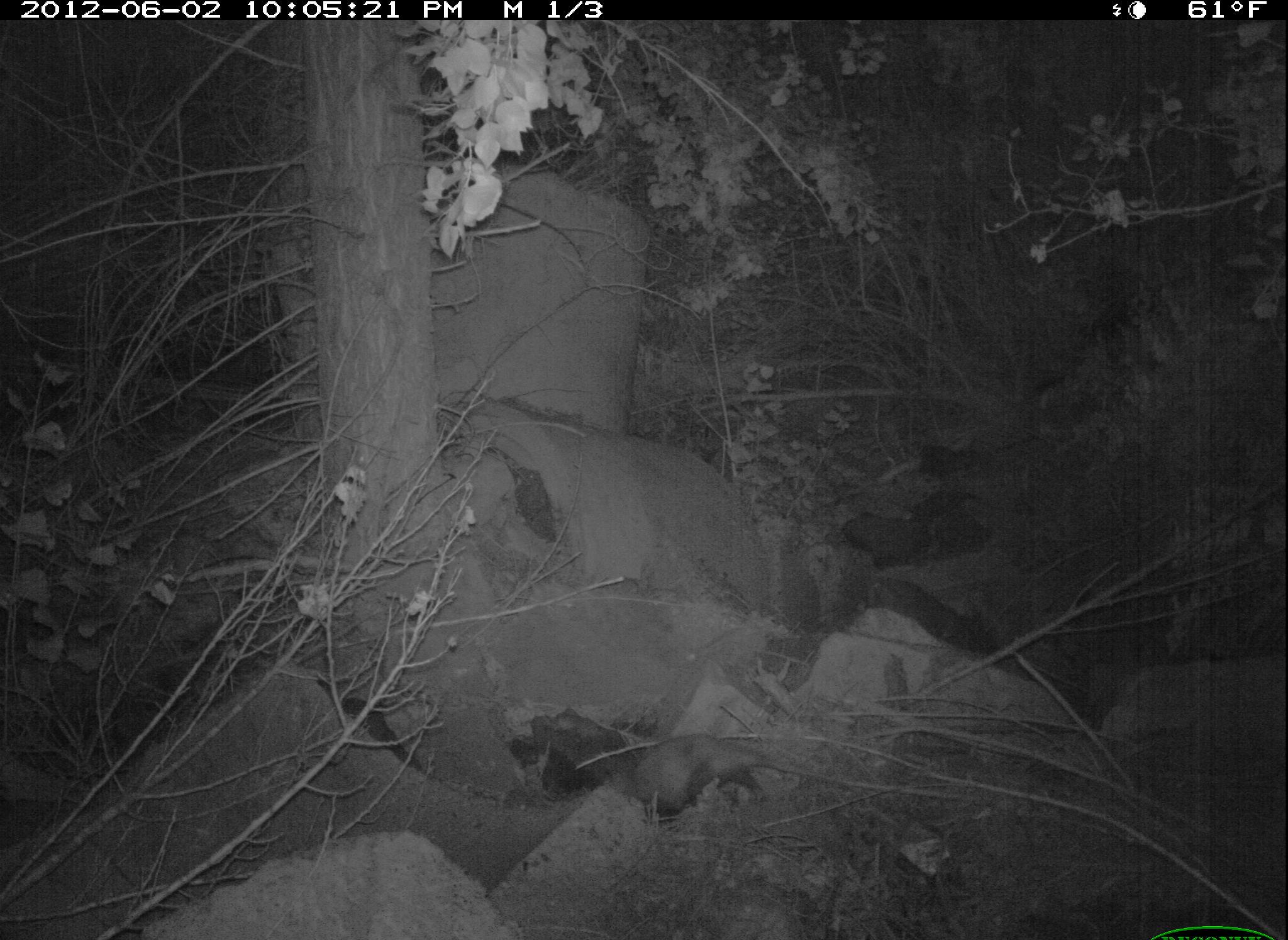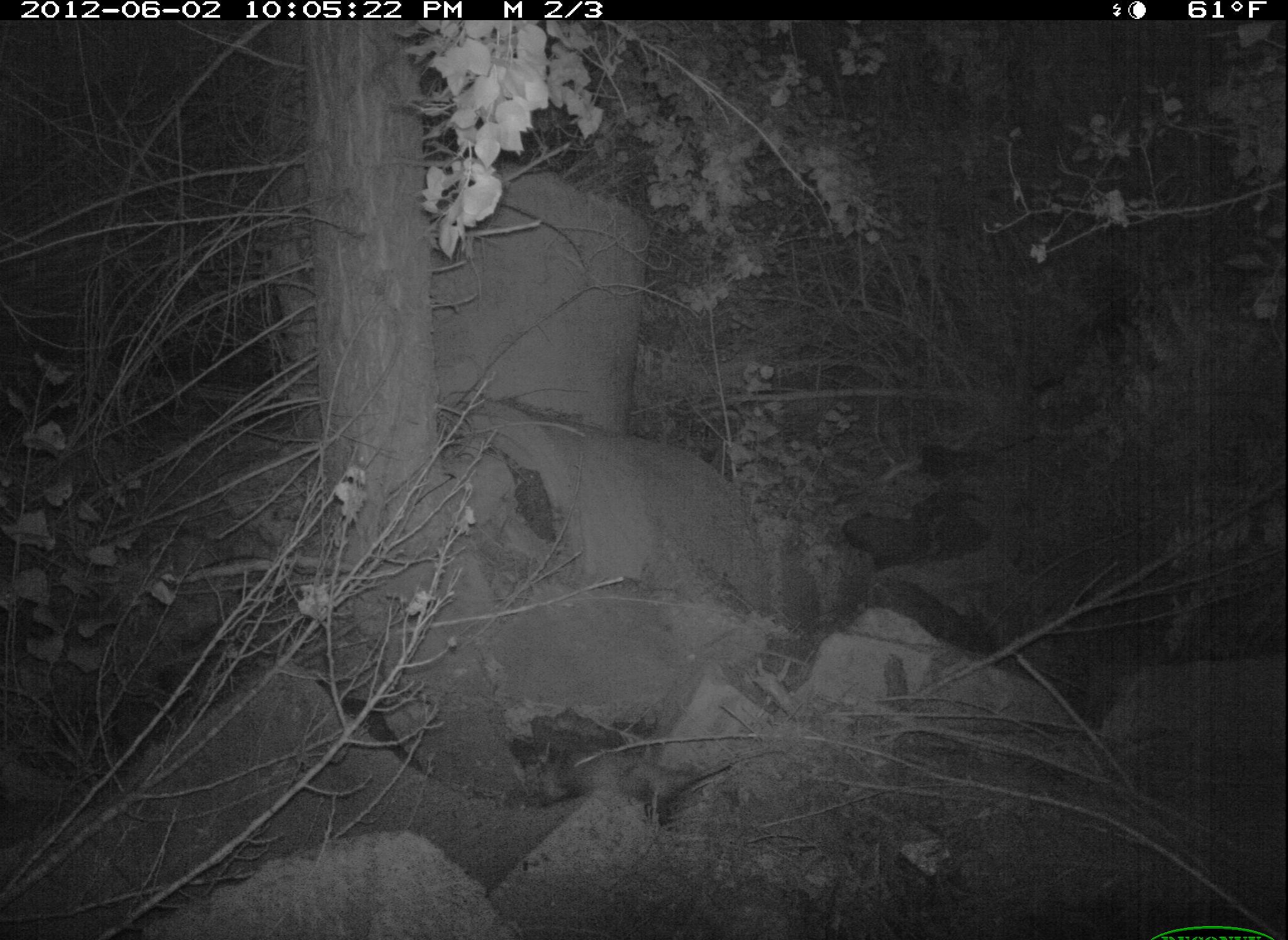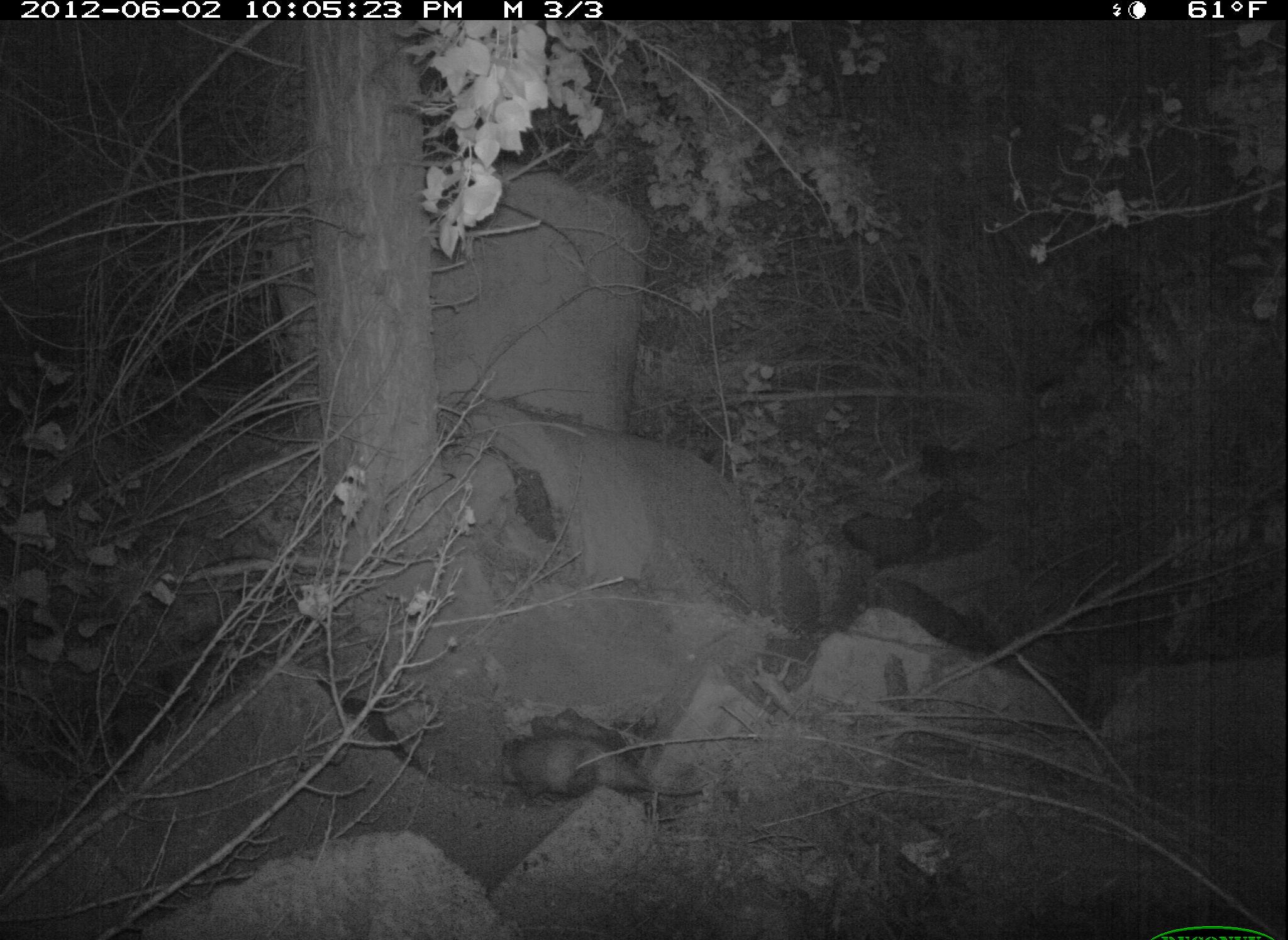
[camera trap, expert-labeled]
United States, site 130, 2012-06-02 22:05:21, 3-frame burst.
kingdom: Animalia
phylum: Chordata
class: Mammalia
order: Didelphimorphia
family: Didelphidae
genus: Didelphis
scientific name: Didelphis virginiana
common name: virginia opossum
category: opossum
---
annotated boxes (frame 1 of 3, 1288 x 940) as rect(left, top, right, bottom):
opossum: rect(575, 702, 914, 839)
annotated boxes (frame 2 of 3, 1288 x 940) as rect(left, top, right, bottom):
opossum: rect(502, 703, 761, 817)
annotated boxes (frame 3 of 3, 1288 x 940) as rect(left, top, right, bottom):
opossum: rect(499, 734, 696, 808)